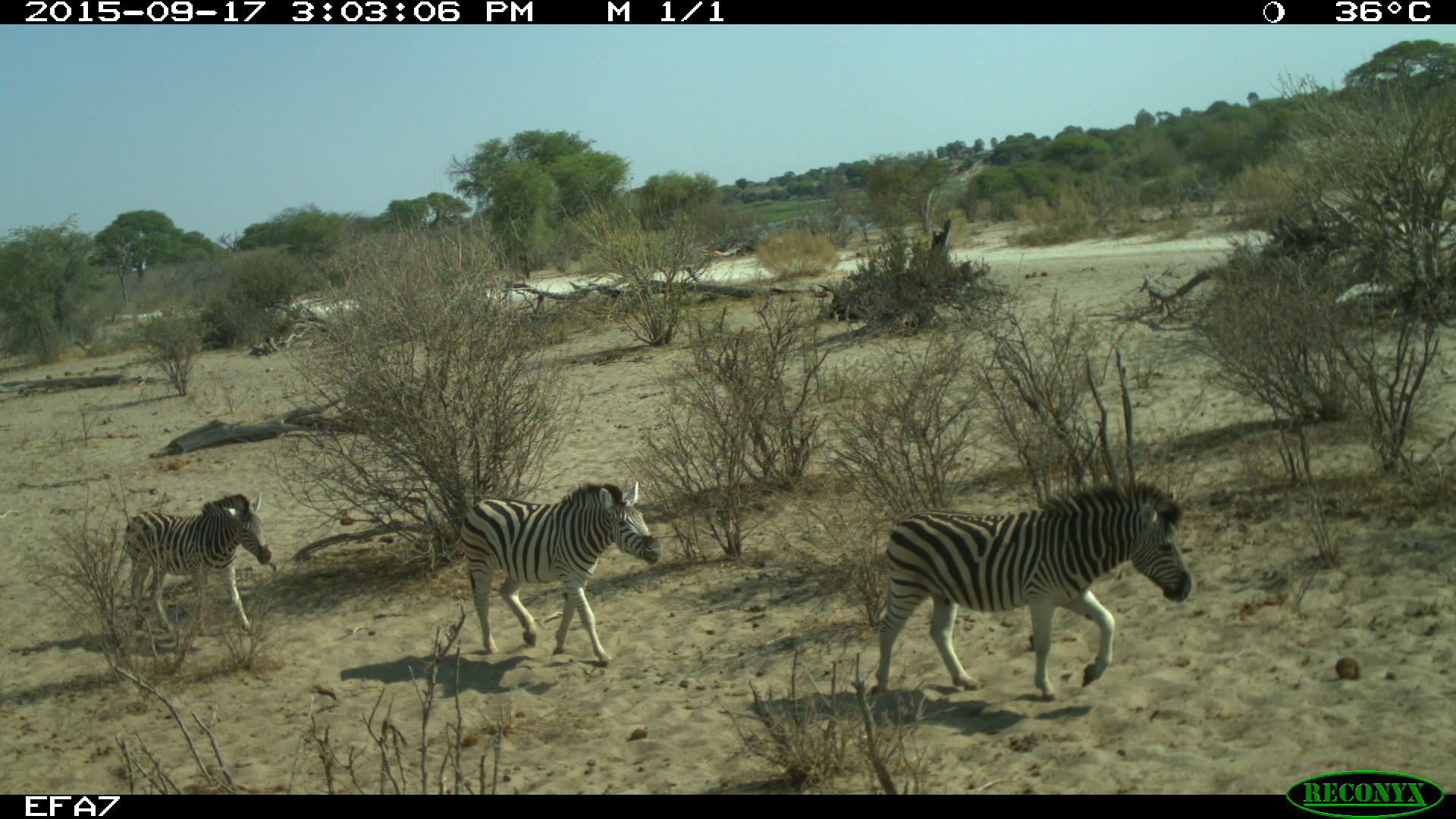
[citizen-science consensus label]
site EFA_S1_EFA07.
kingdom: Animalia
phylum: Chordata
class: Mammalia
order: Perissodactyla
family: Equidae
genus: Equus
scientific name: Equus quagga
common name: plains zebra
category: zebraplains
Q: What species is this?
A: Zebraplains (plains zebra) (Equus quagga).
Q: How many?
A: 3.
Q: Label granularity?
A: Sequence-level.